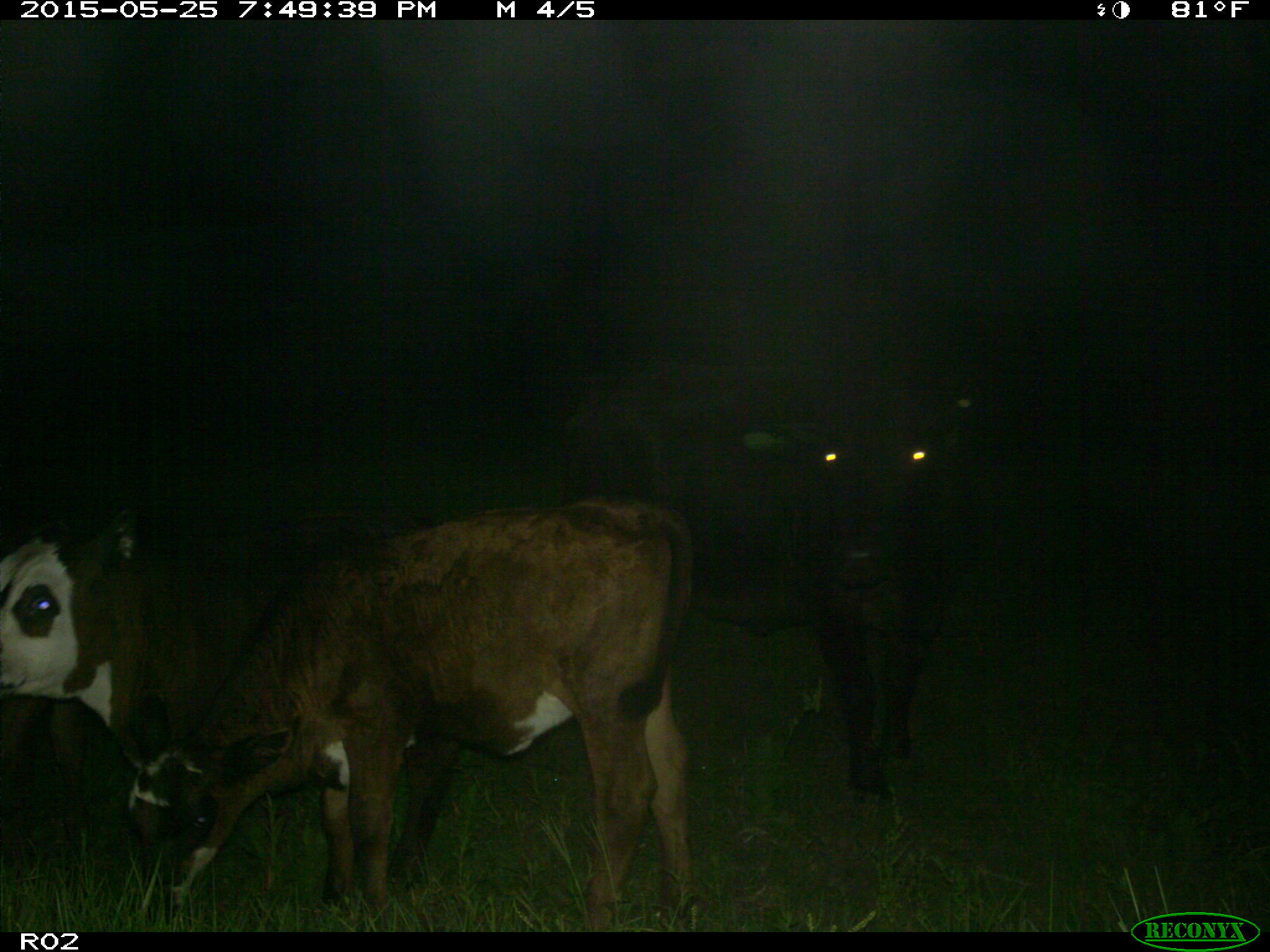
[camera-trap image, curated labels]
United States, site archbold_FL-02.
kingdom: Animalia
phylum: Chordata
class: Mammalia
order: Artiodactyla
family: Bovidae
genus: Bos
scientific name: Bos taurus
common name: domestic cow